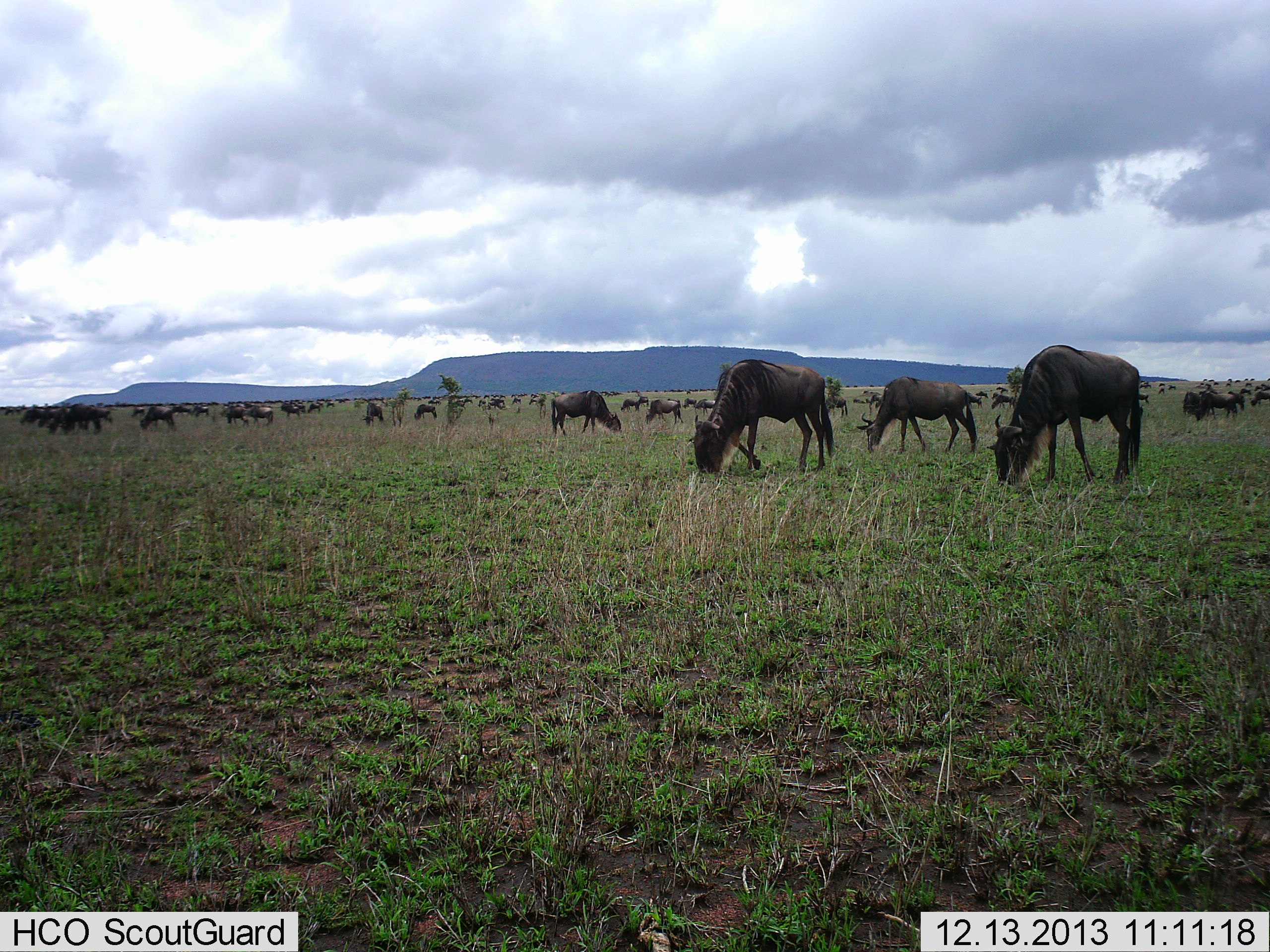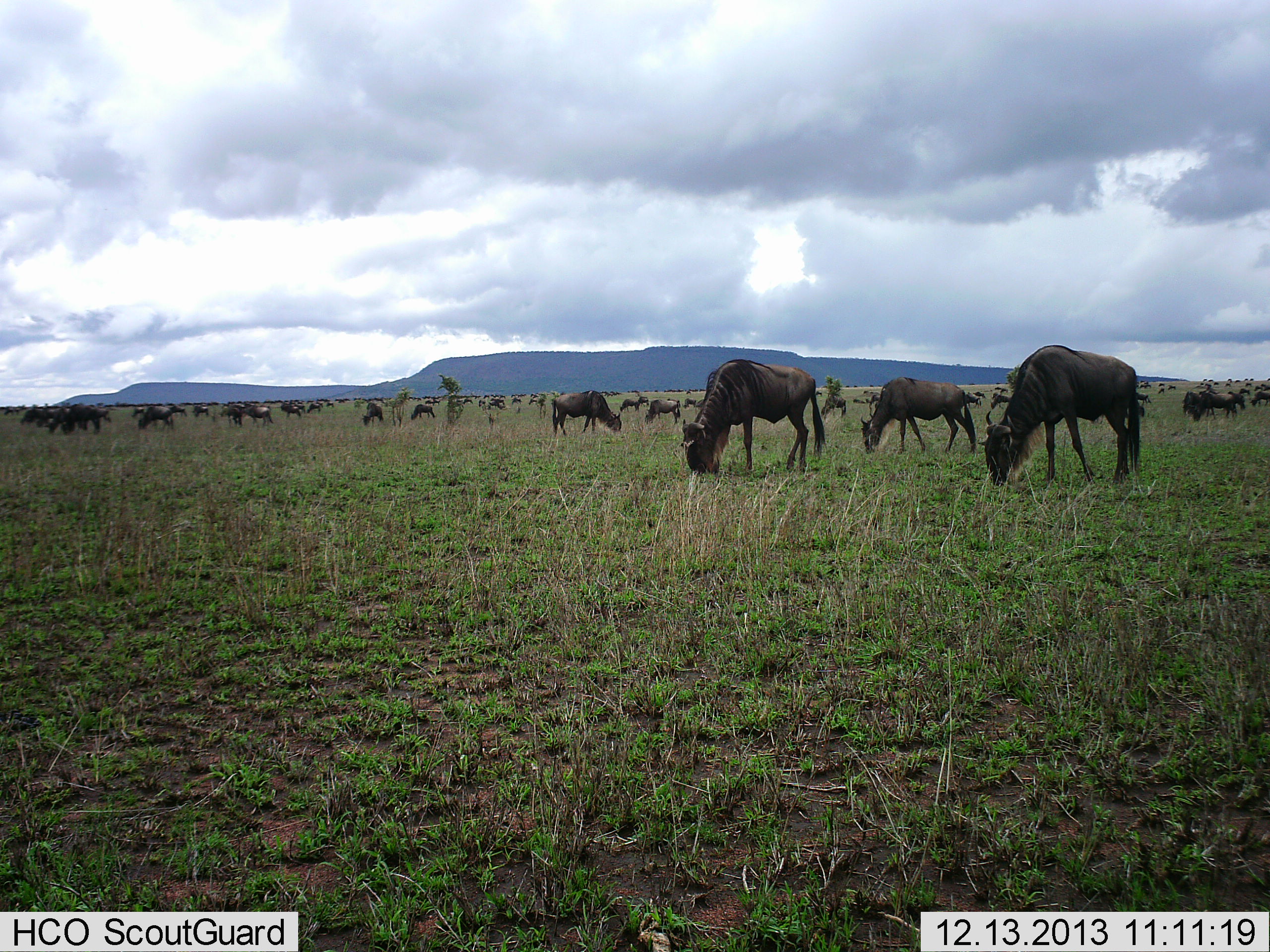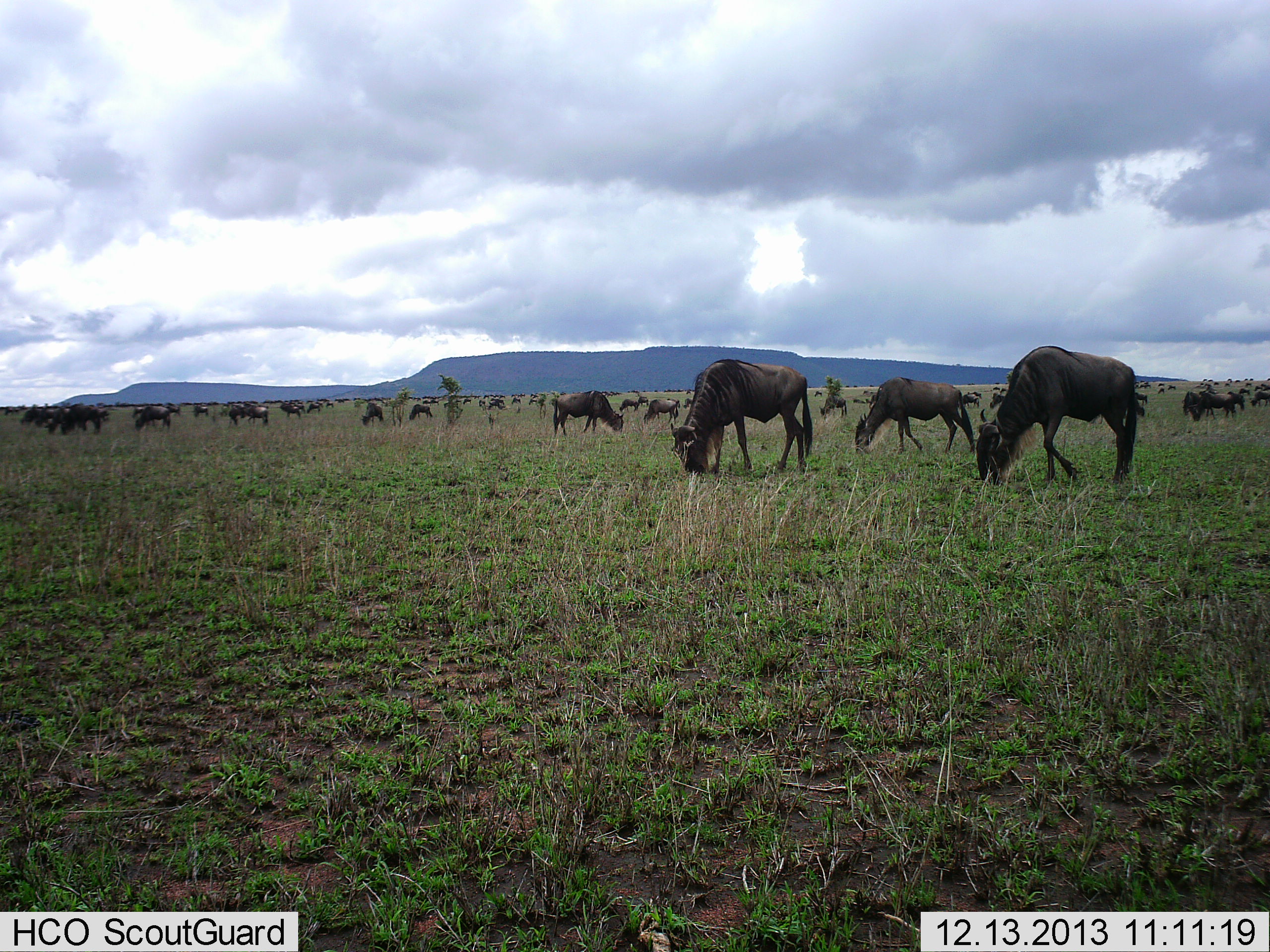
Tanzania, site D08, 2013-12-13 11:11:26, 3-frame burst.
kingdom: Animalia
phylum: Chordata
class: Mammalia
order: Artiodactyla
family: Bovidae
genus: Connochaetes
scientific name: Connochaetes taurinus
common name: blue wildebeest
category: wildebeest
Wildebeest (blue wildebeest) (Connochaetes taurinus), count 51+. Behavior (volunteer vote fractions): standing 40%, resting 7%, moving 33%, interacting 0%. Young present (vote fraction): 3%. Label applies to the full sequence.